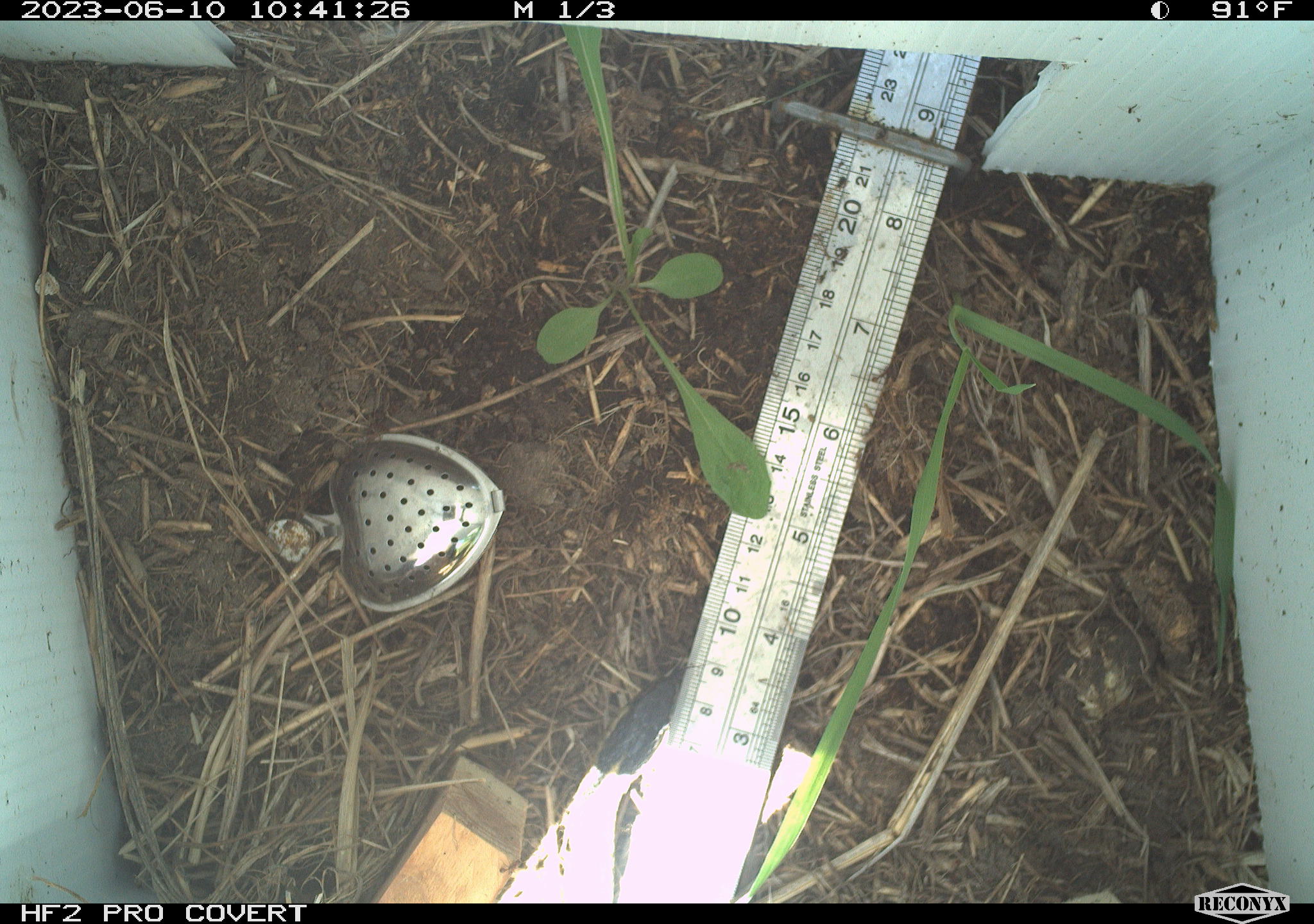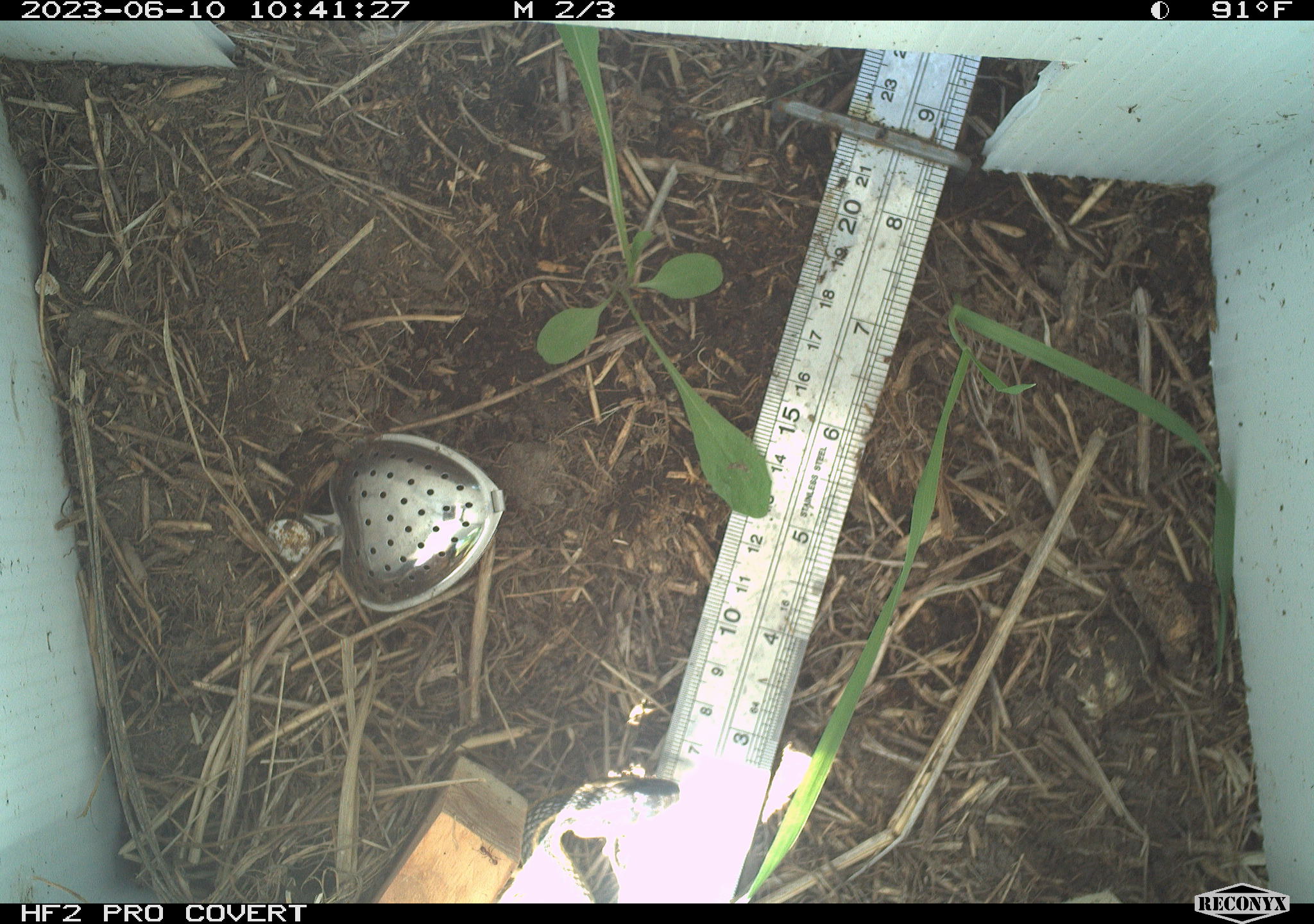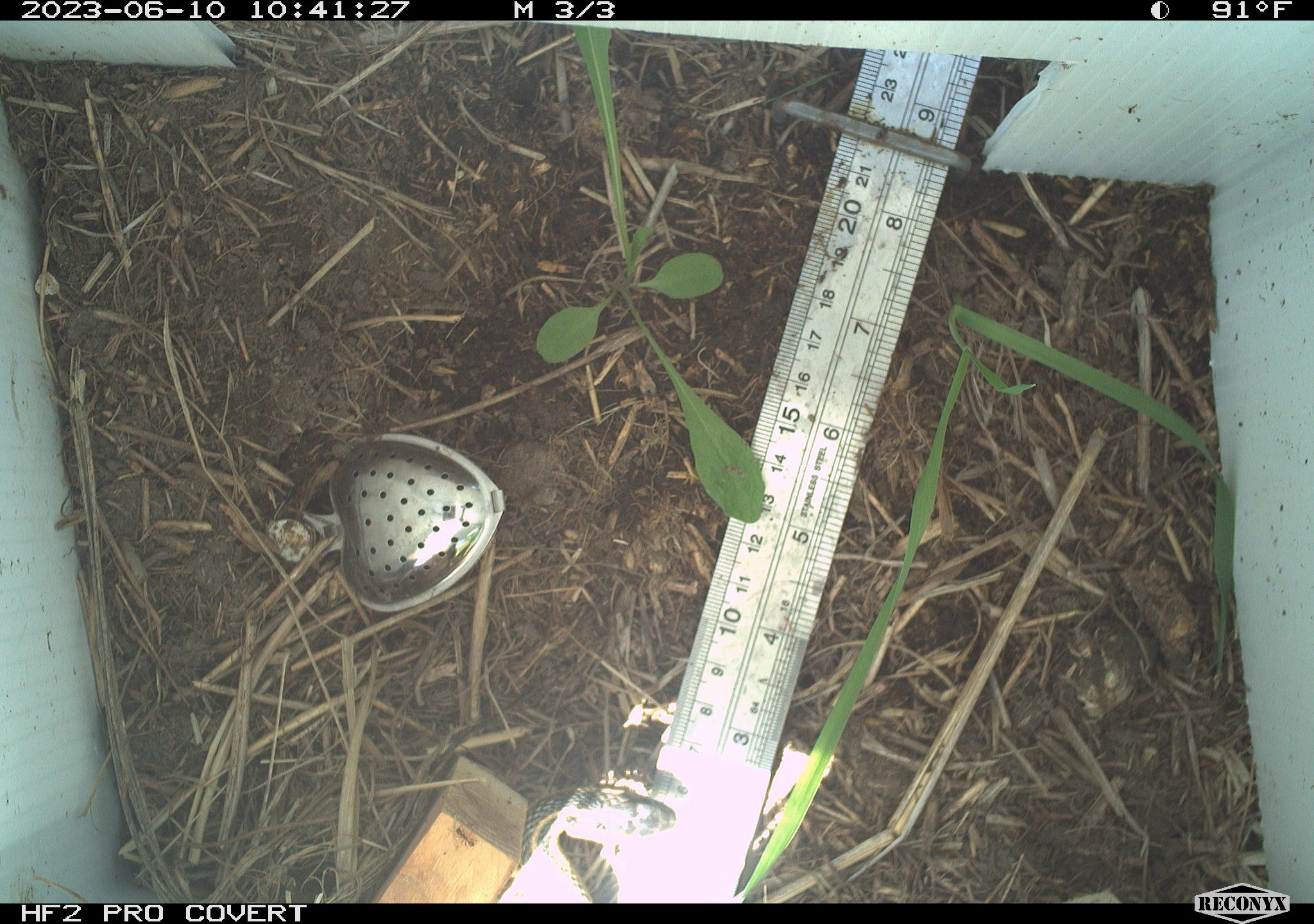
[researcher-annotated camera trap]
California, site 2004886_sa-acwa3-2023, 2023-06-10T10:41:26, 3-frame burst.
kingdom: Animalia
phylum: Chordata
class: Reptilia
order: Squamata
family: Colubridae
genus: Thamnophis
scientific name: Thamnophis elegans elegans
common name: mountain gartersnake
Mountain gartersnake (Thamnophis elegans elegans).